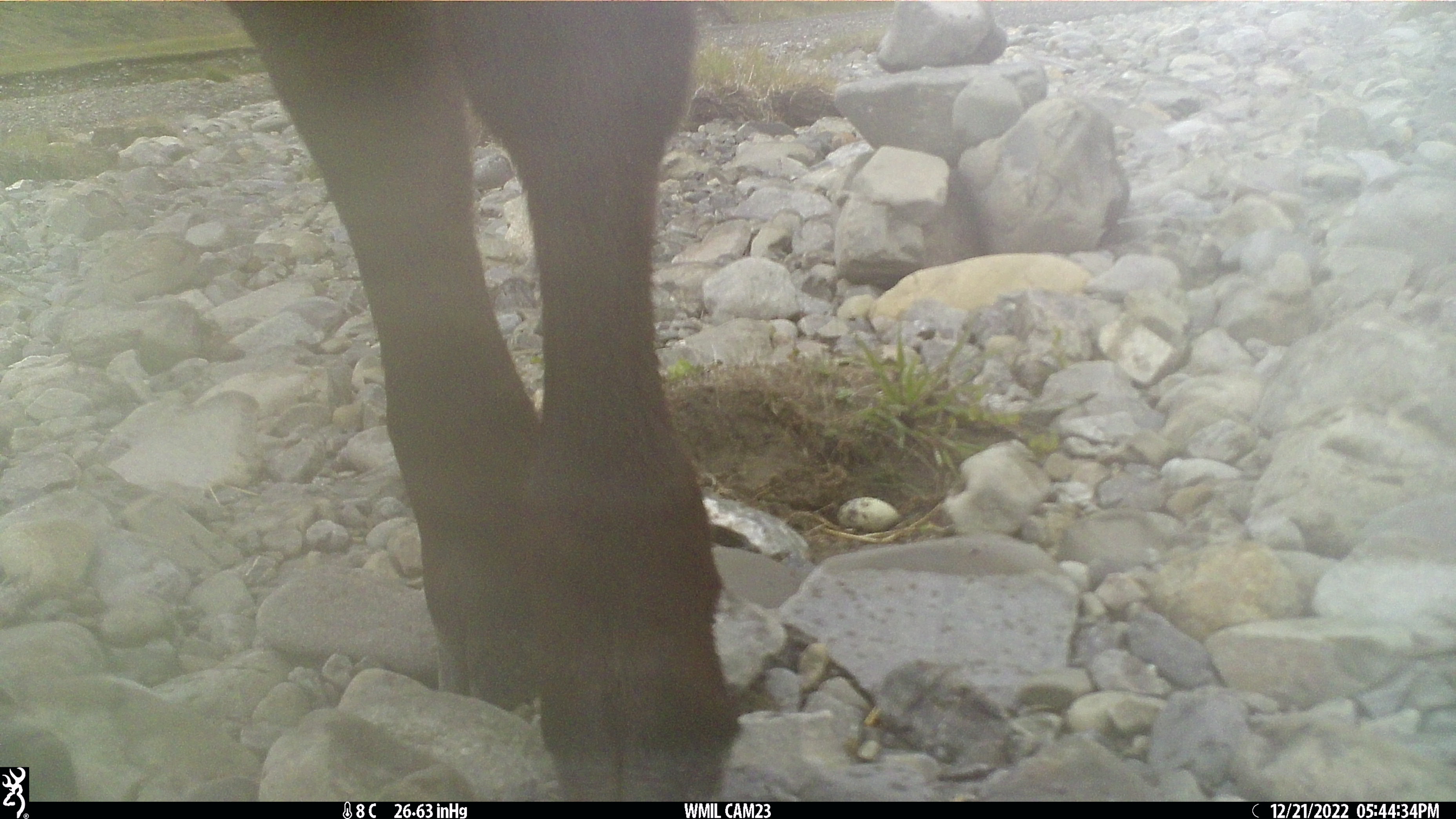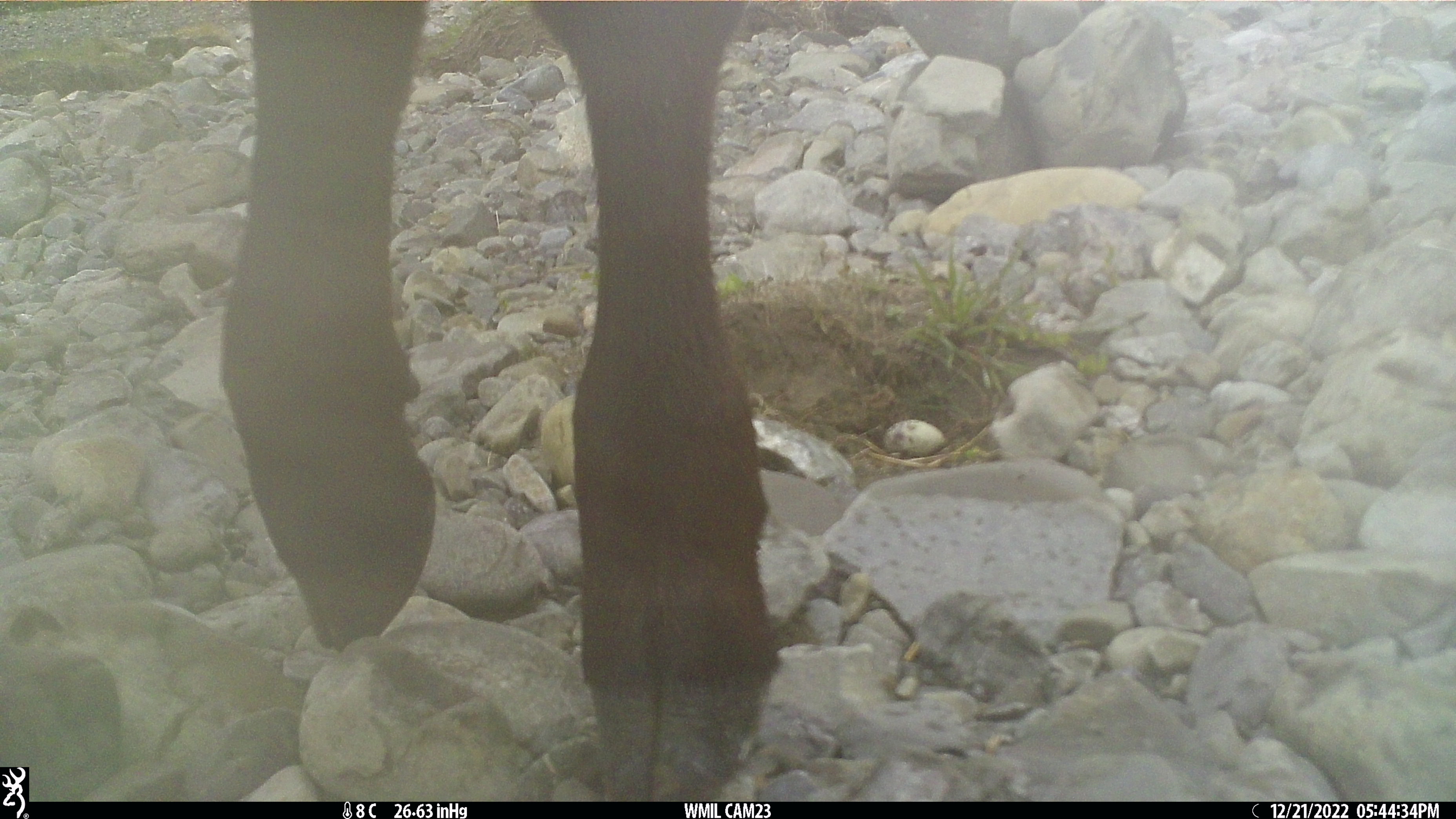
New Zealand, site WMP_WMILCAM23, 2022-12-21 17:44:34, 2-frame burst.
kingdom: Animalia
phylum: Chordata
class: Mammalia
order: Artiodactyla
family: Bovidae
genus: Bos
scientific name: Bos taurus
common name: domestic cow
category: cow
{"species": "cow (domestic cow) (Bos taurus)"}